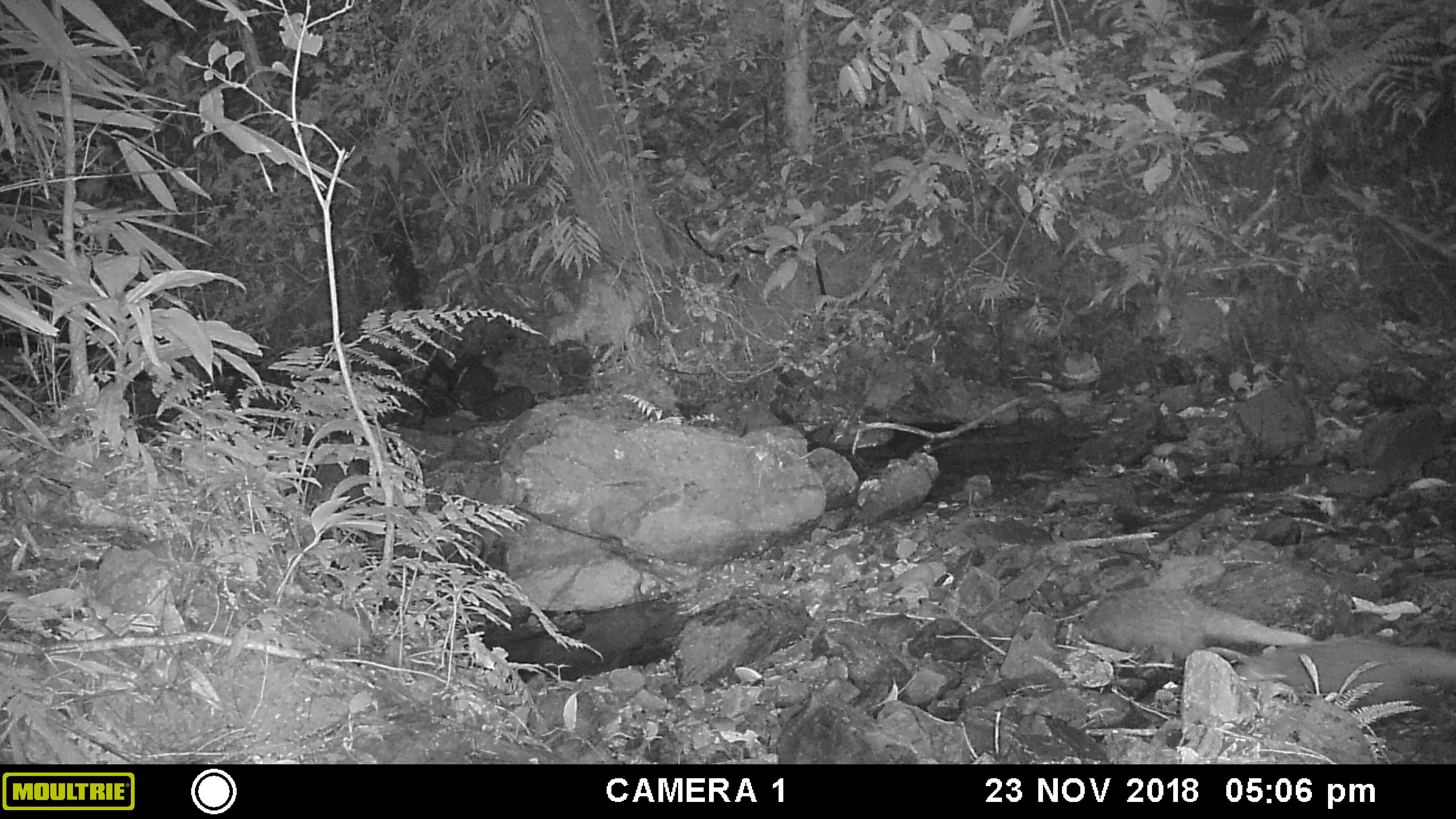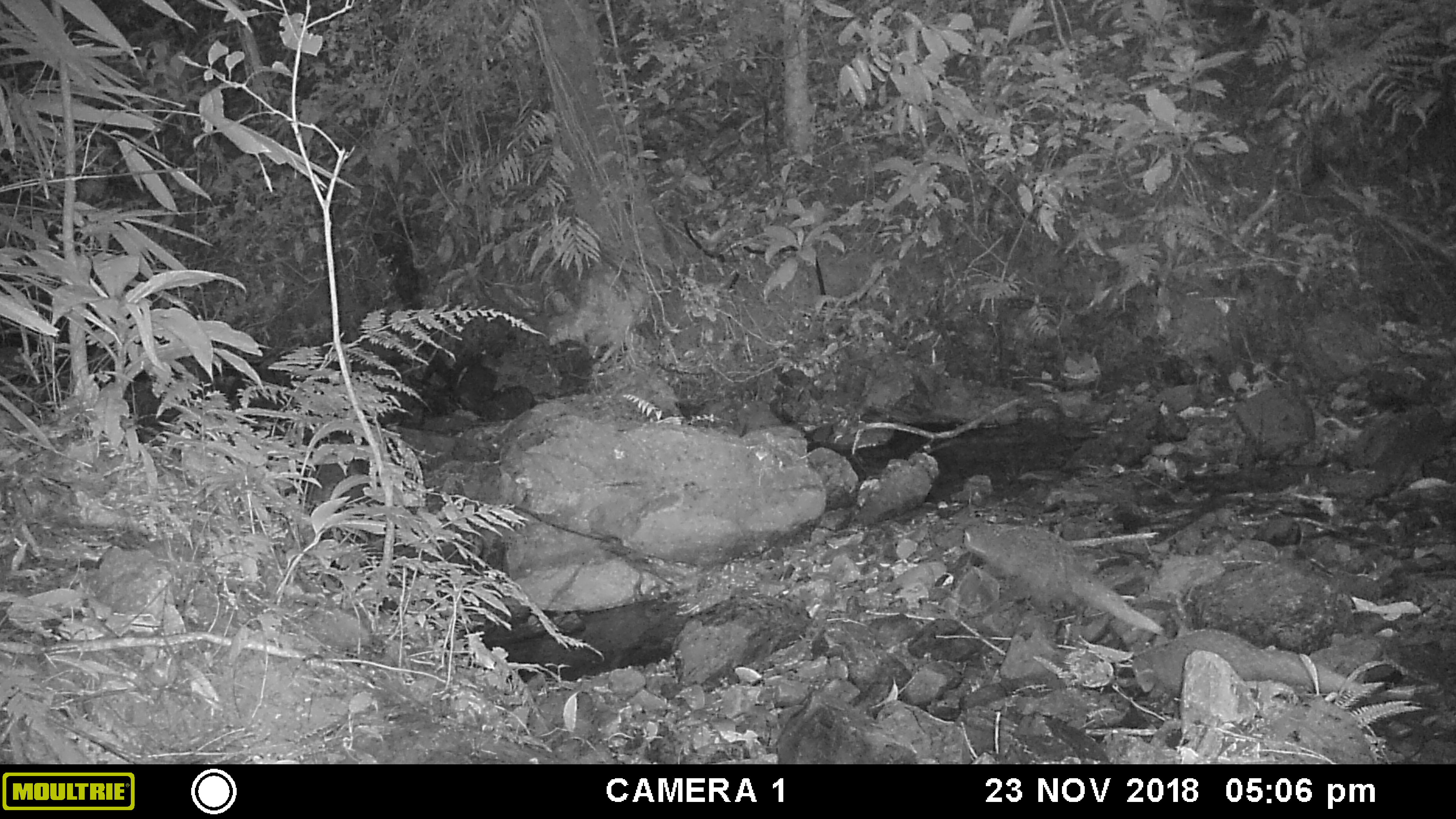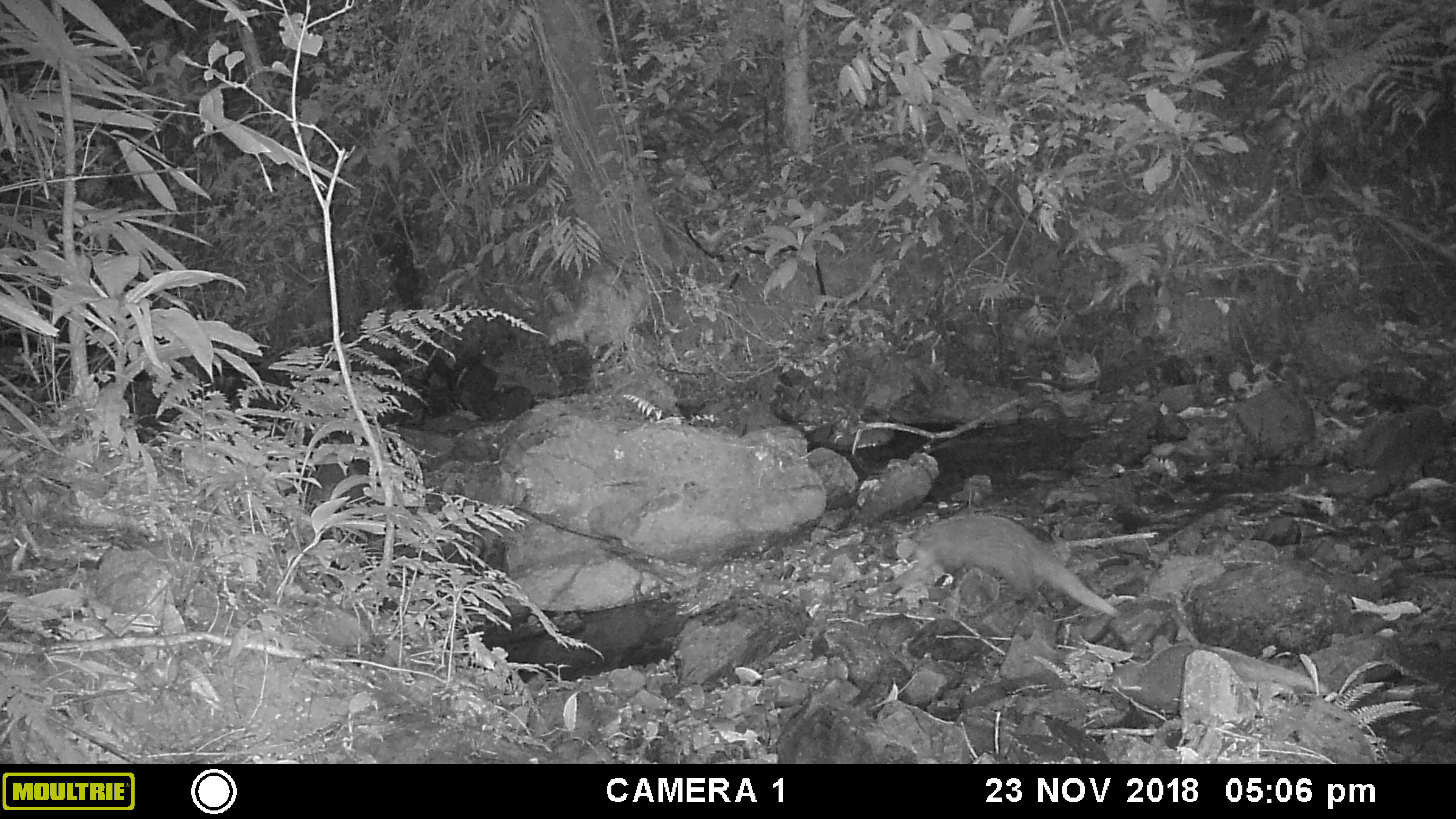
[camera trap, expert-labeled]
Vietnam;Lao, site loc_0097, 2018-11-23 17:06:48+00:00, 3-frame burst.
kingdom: Animalia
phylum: Chordata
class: Mammalia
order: Carnivora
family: Herpestidae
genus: Urva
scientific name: Urva urva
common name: crab-eating mongoose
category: crab eating mongoose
Crab eating mongoose (crab-eating mongoose) (Urva urva). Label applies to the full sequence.